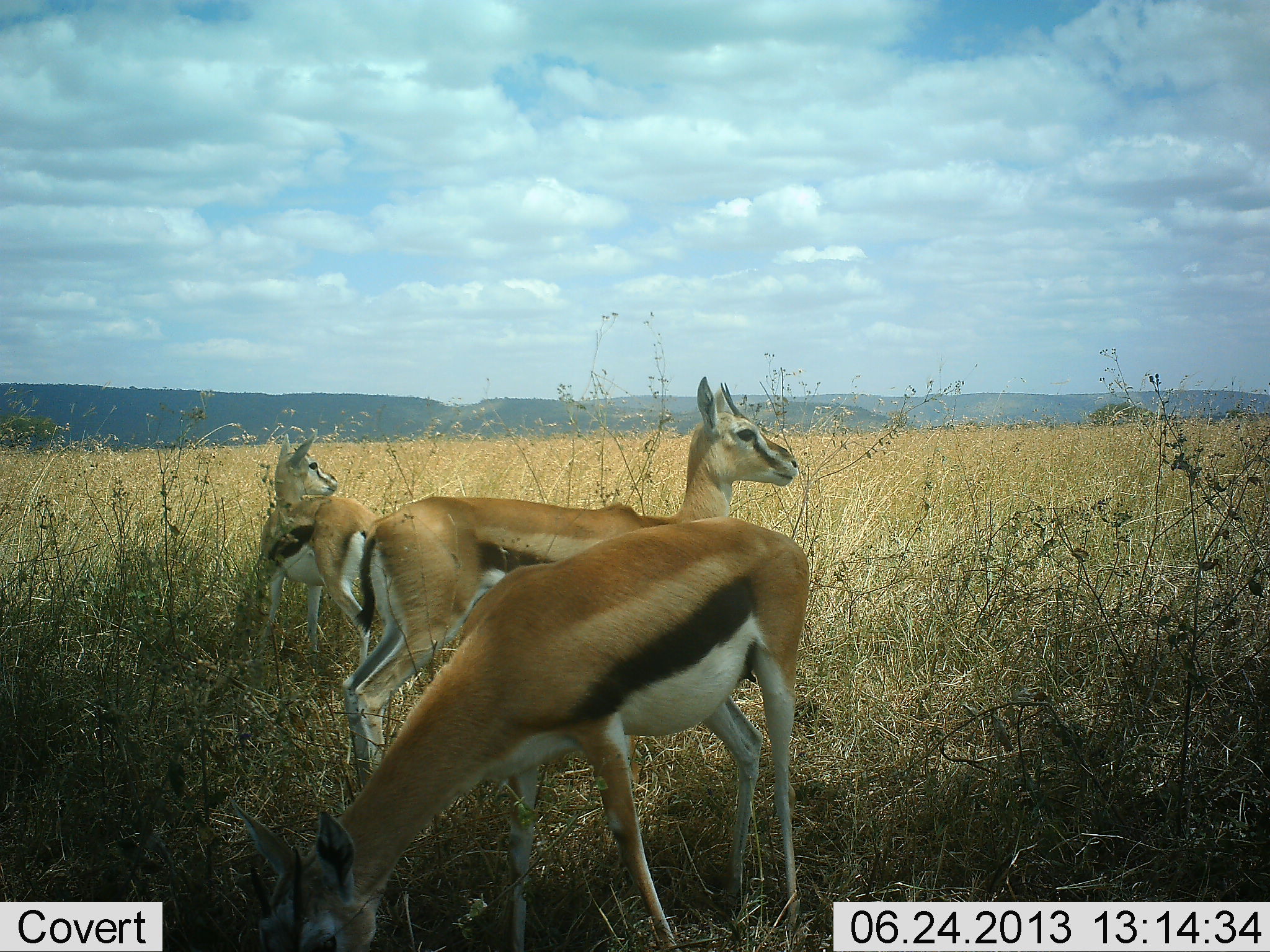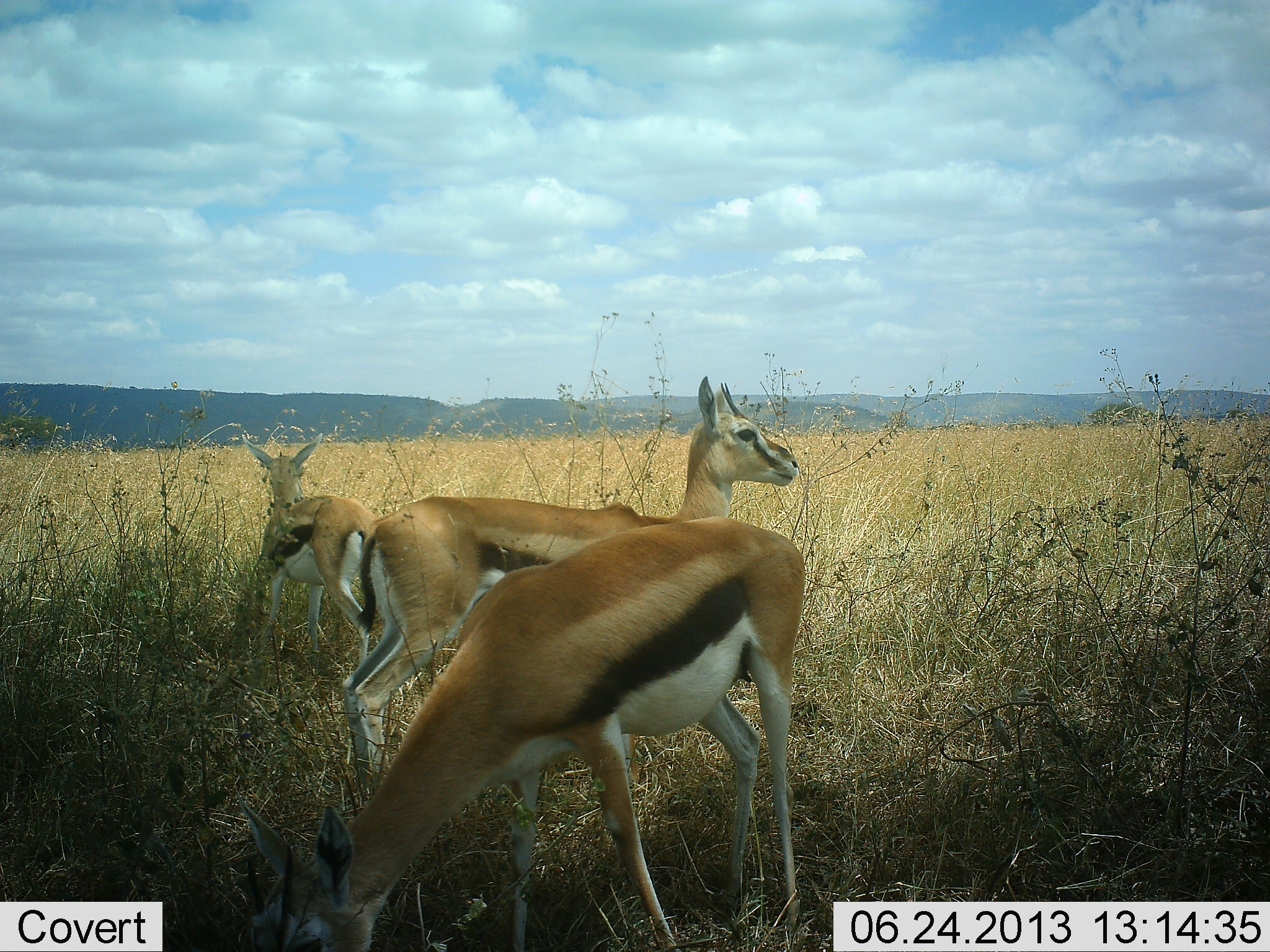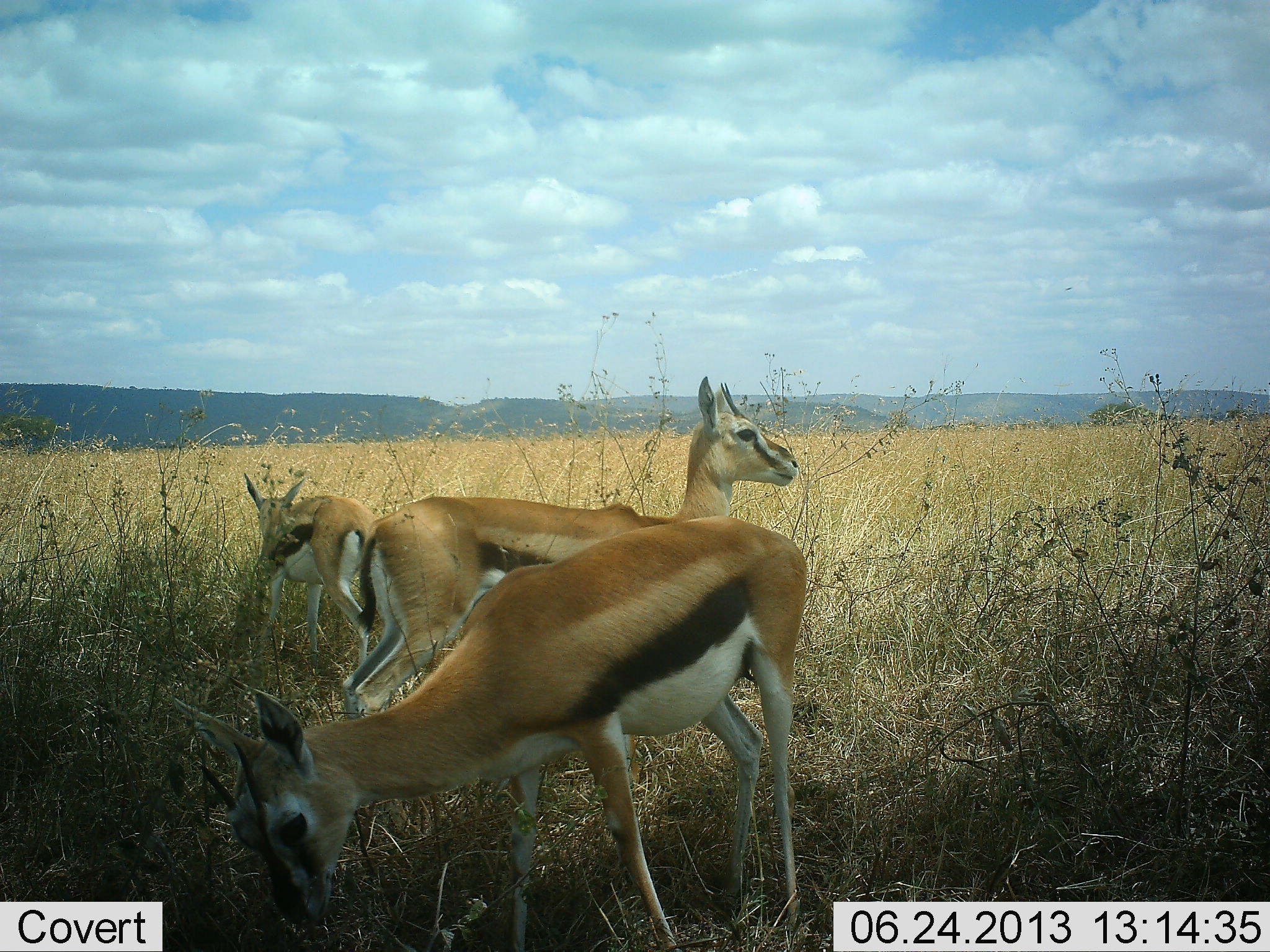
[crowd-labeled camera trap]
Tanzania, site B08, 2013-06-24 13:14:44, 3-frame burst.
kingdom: Animalia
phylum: Chordata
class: Mammalia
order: Artiodactyla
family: Bovidae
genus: Eudorcas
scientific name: Eudorcas thomsonii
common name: thomson's gazelle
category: gazellethomsons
Gazellethomsons (thomson's gazelle) (Eudorcas thomsonii), count 3. Behavior (volunteer vote fractions): standing 100%, resting 0%, moving 0%, interacting 0%. Young present (vote fraction): 0%. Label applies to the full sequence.